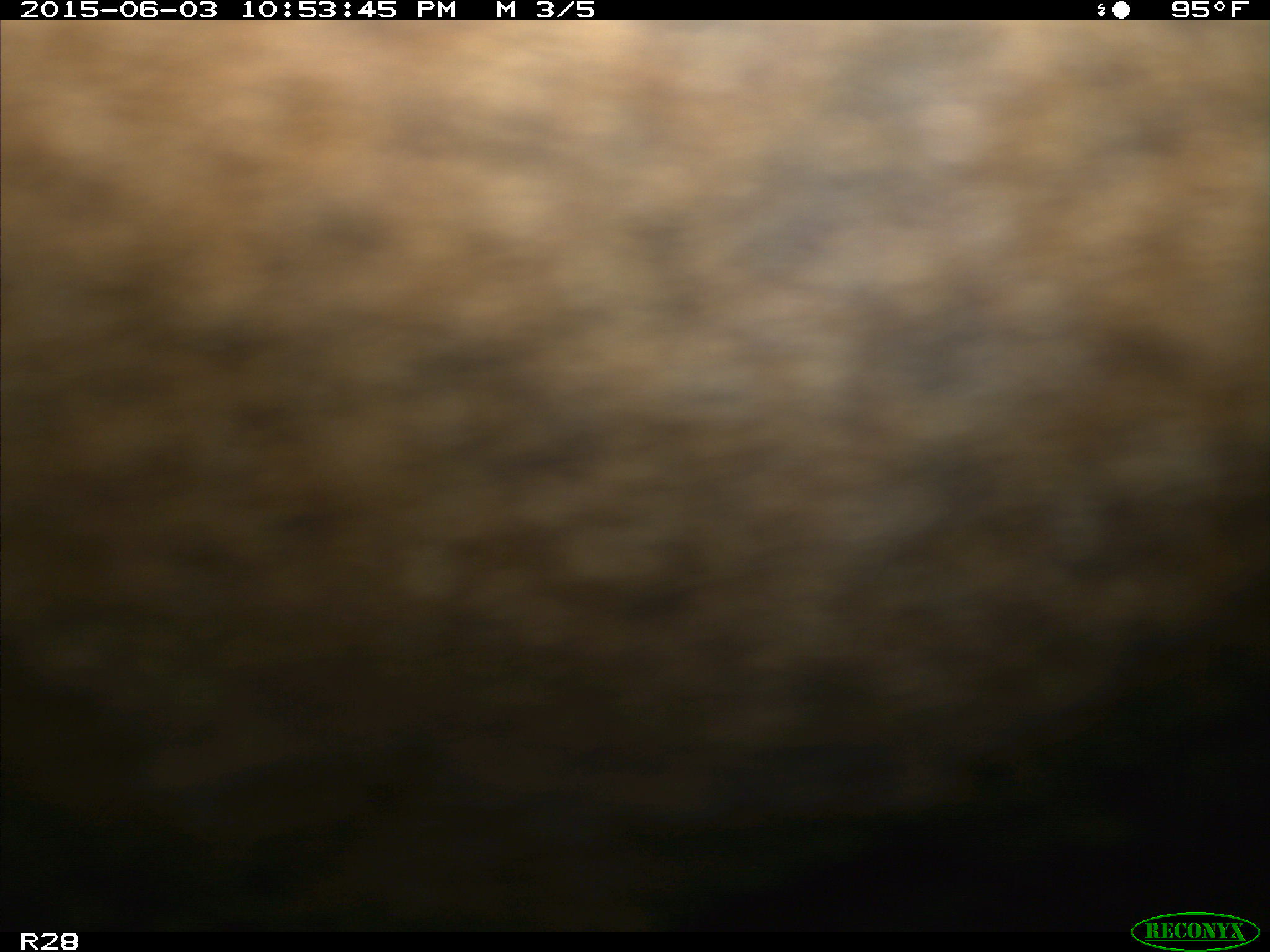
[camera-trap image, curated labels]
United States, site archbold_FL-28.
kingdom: Animalia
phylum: Chordata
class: Mammalia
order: Artiodactyla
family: Bovidae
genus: Bos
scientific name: Bos taurus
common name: domestic cow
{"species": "Bos taurus (domestic cow)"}